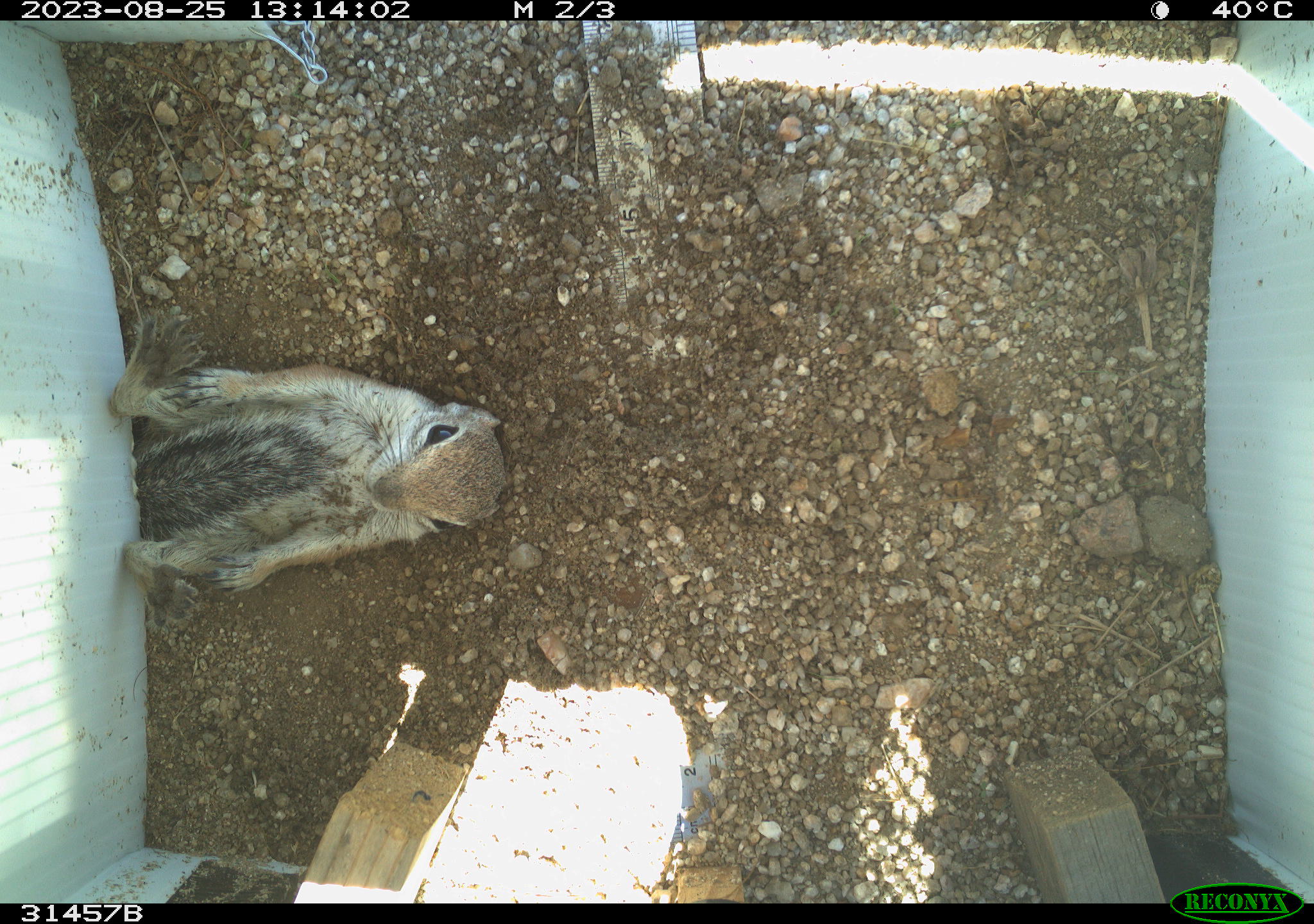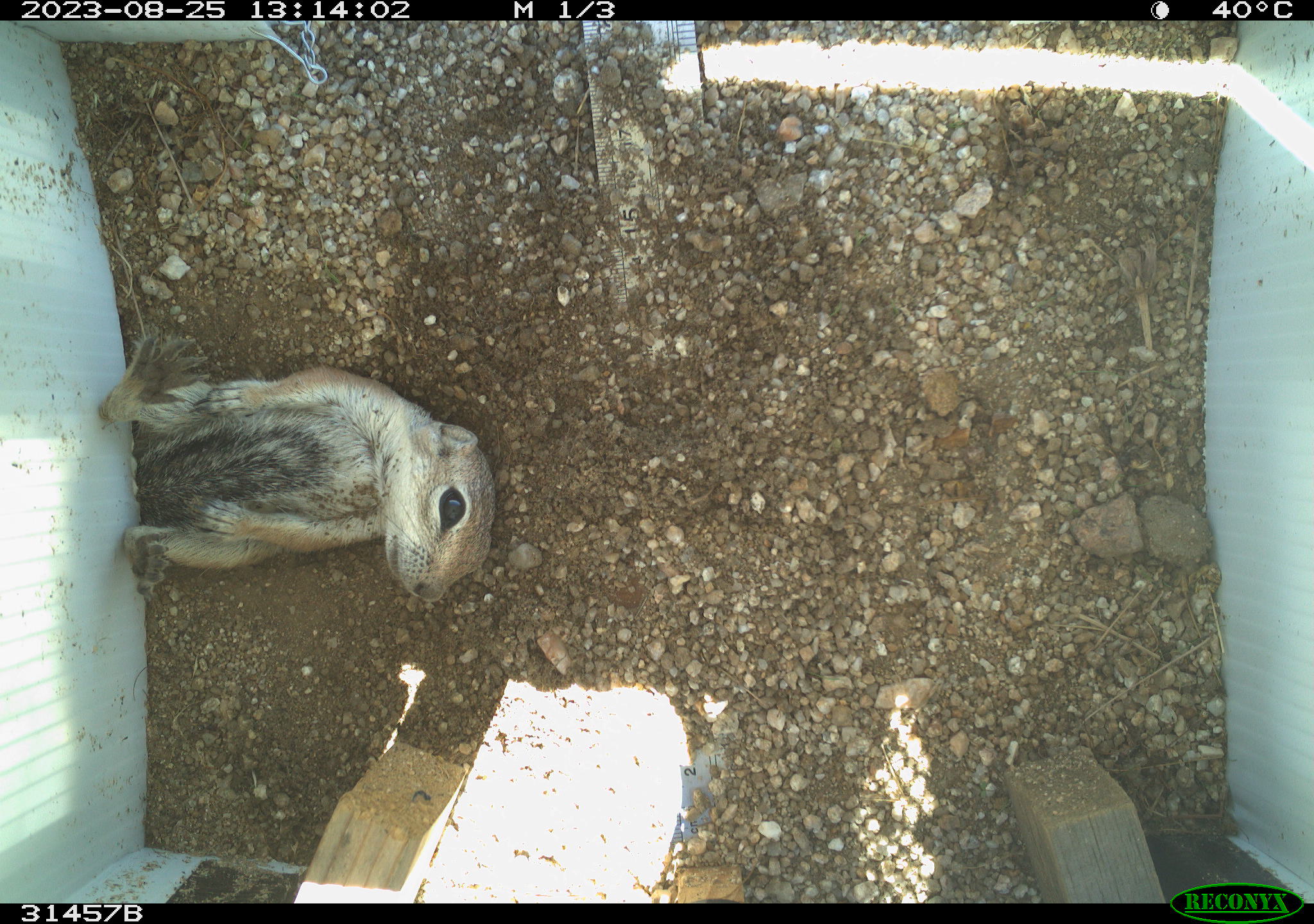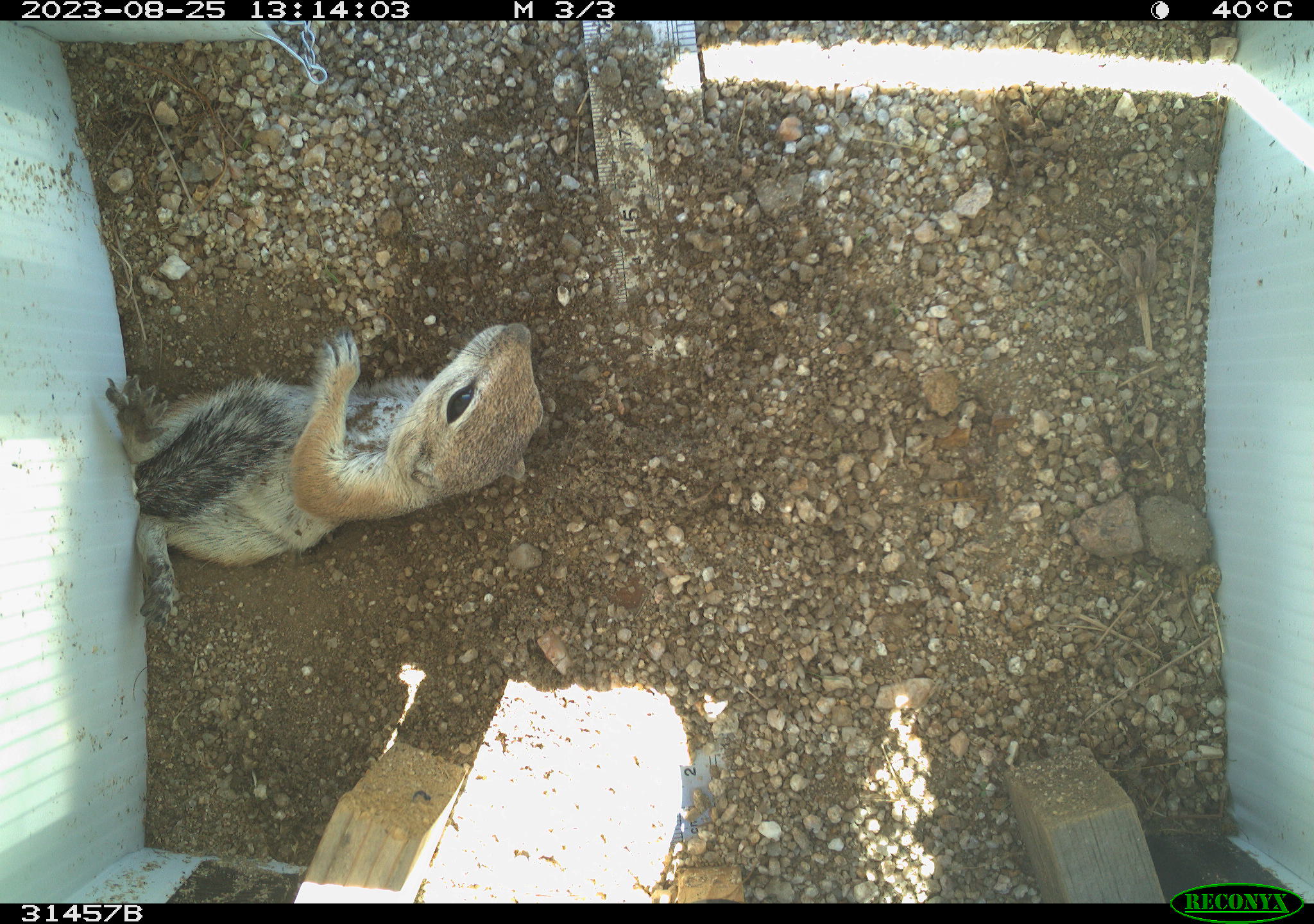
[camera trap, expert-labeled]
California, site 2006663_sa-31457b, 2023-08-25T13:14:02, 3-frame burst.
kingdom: Animalia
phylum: Chordata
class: Mammalia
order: Rodentia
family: Sciuridae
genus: Ammospermophilus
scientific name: Ammospermophilus leucurus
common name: white-tailed antelope squirrel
White-tailed antelope squirrel (Ammospermophilus leucurus).